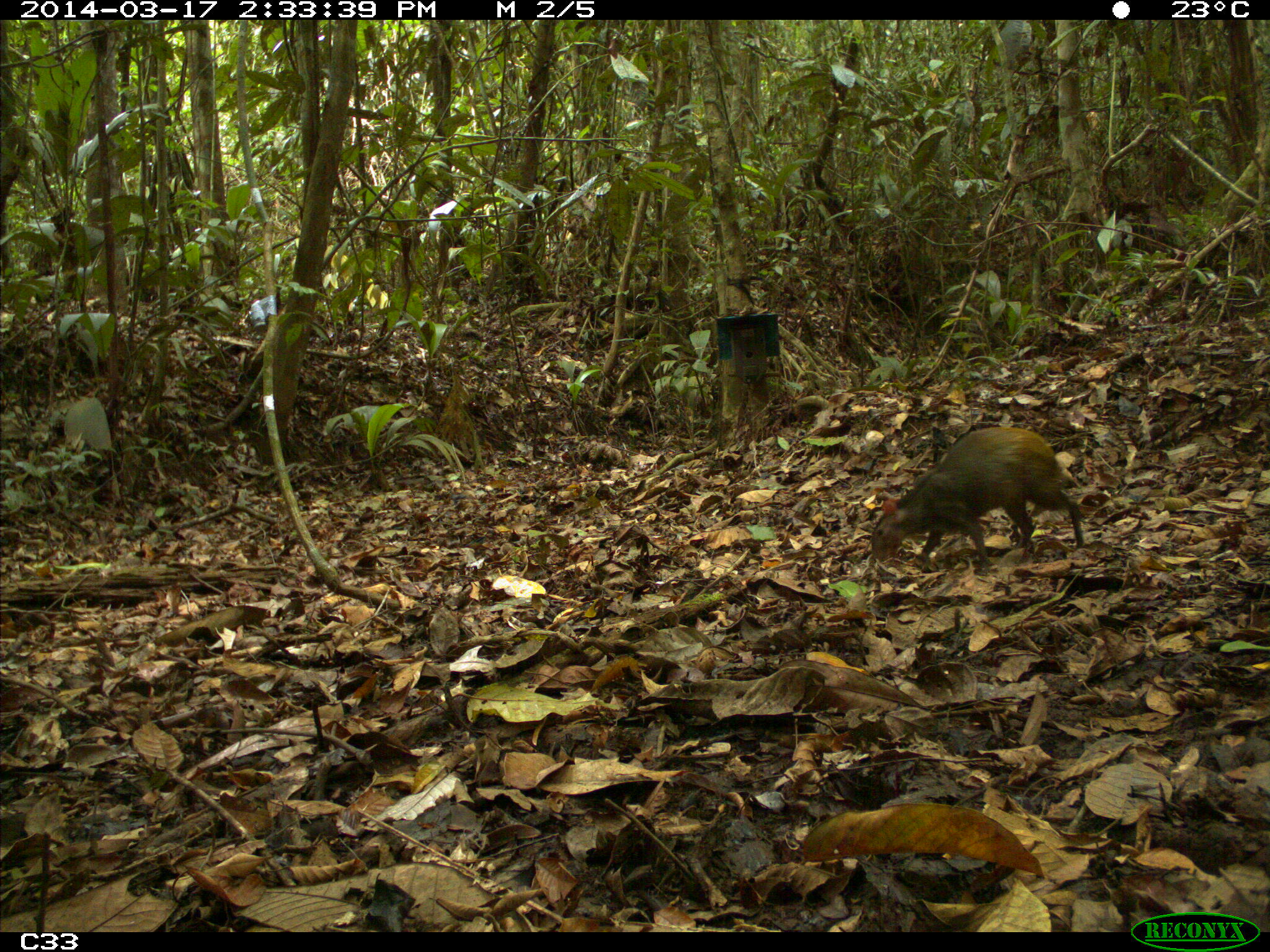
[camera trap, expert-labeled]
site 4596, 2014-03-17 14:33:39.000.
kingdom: Animalia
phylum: Chordata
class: Mammalia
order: Rodentia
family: Dasyproctidae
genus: Dasyprocta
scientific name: Dasyprocta leporina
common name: red-rumped agouti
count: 1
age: adult